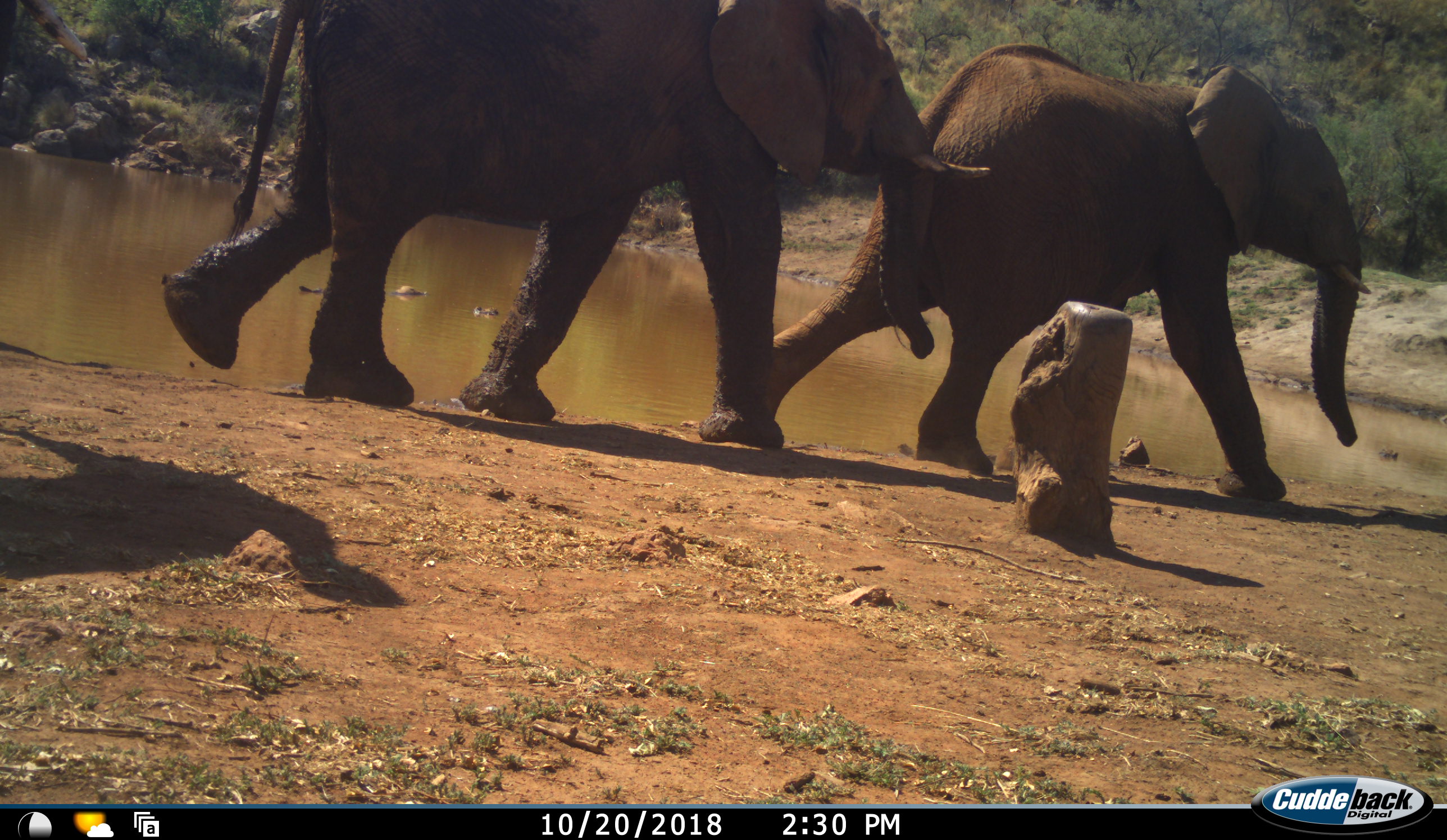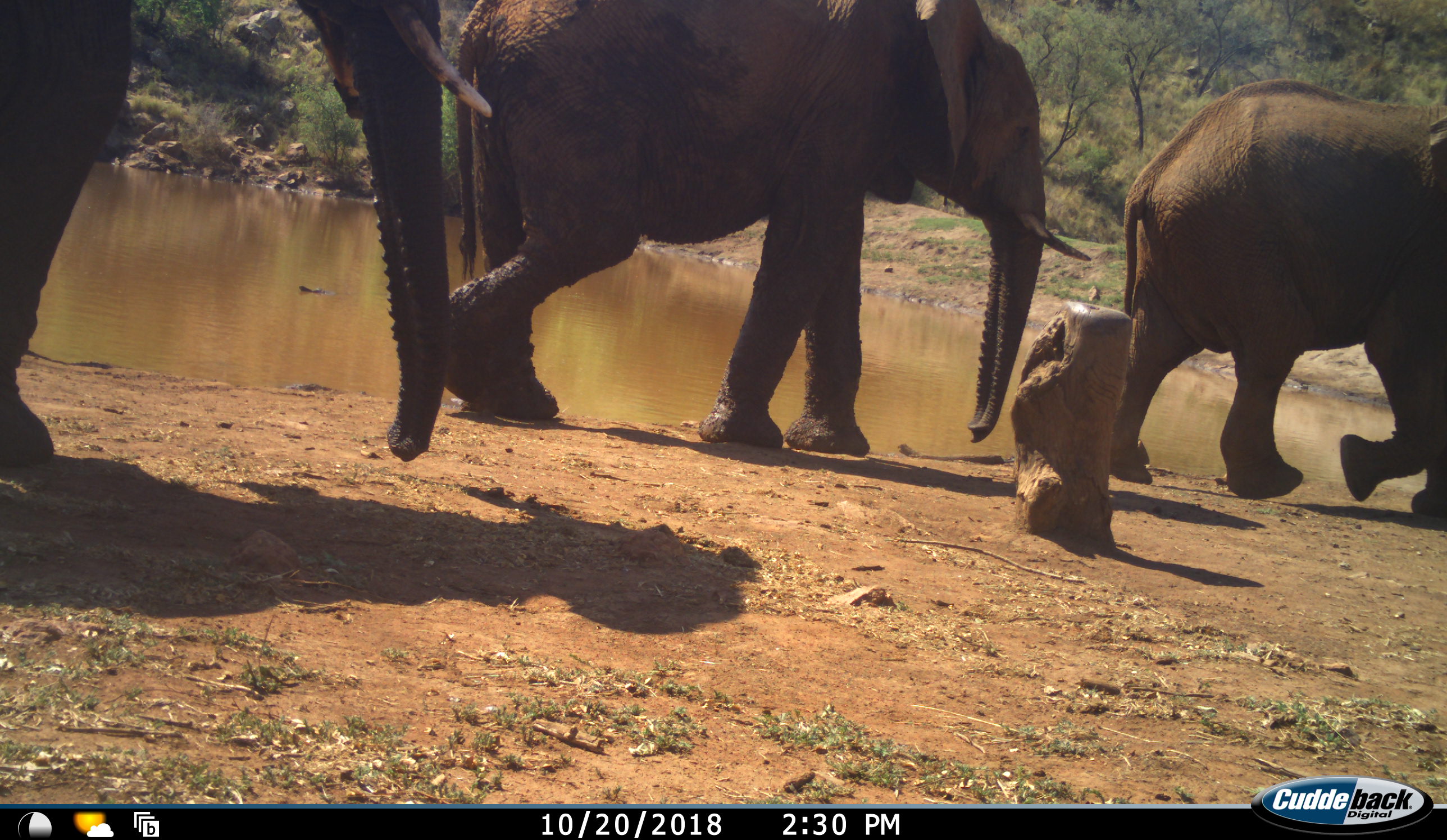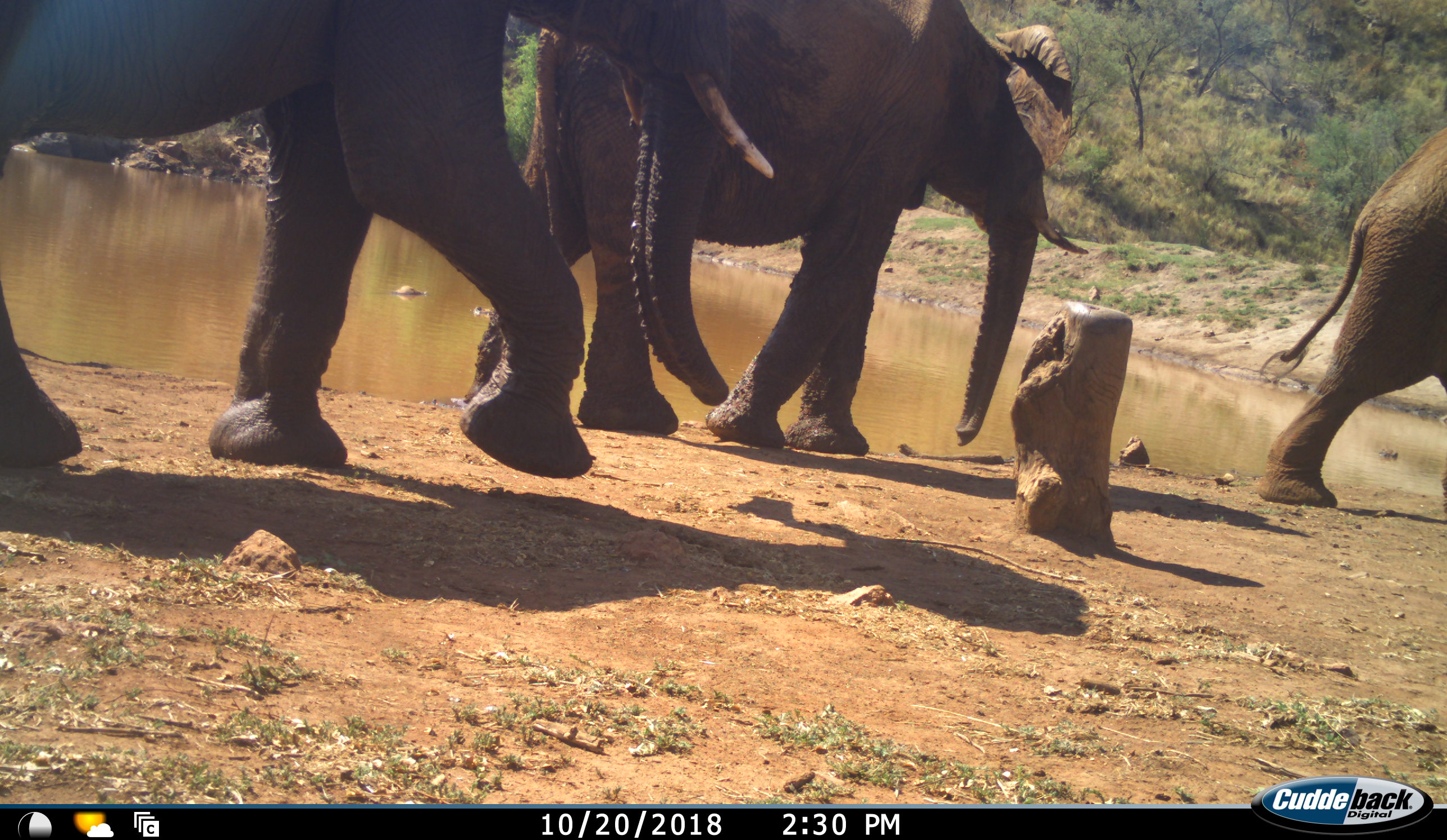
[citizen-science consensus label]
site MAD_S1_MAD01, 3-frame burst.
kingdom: Animalia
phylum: Chordata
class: Mammalia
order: Proboscidea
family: Elephantidae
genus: Loxodonta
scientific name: Loxodonta africana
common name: african bush elephant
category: elephant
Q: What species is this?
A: Elephant (african bush elephant) (Loxodonta africana).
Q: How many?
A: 3.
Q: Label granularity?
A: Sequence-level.